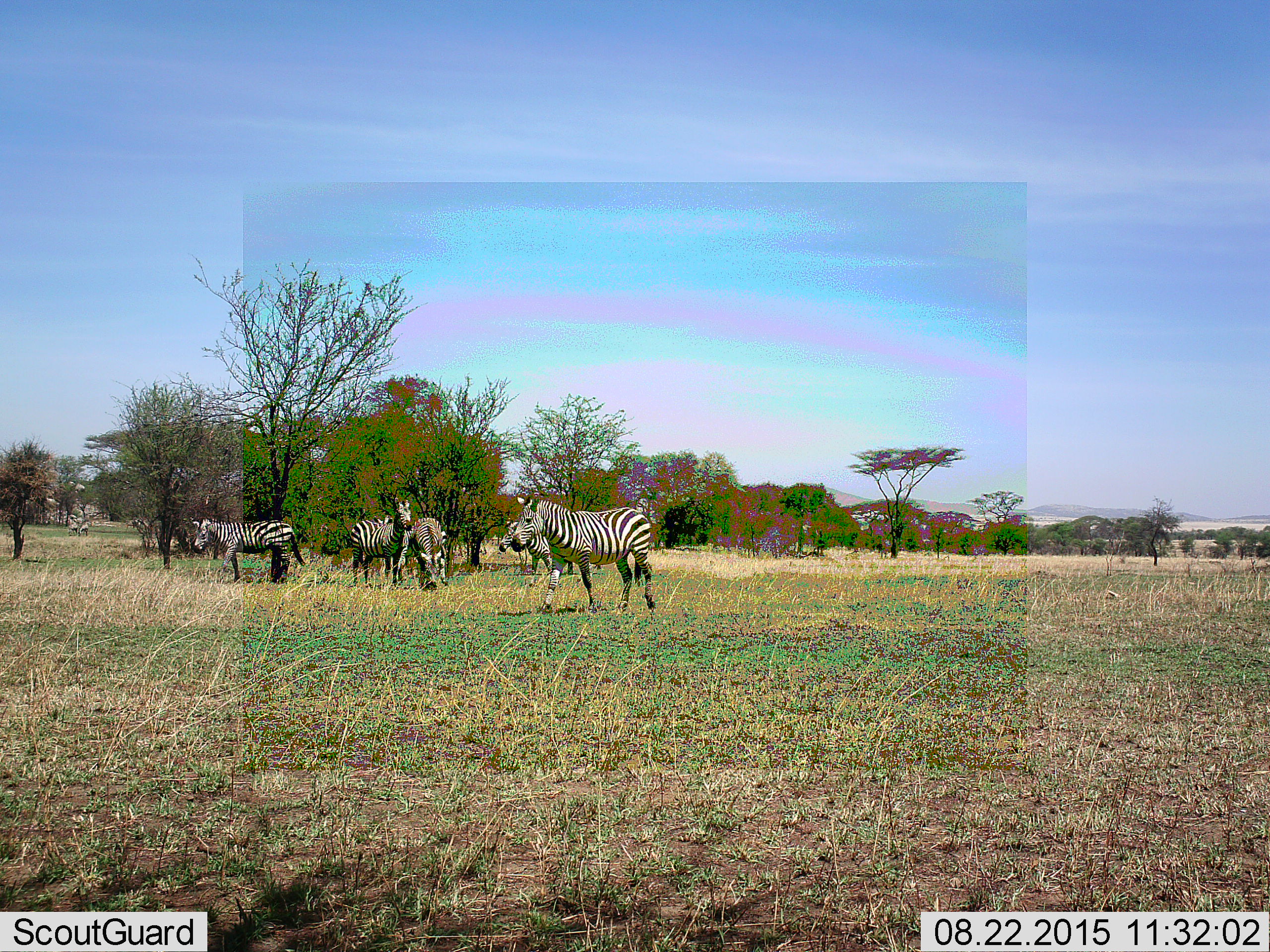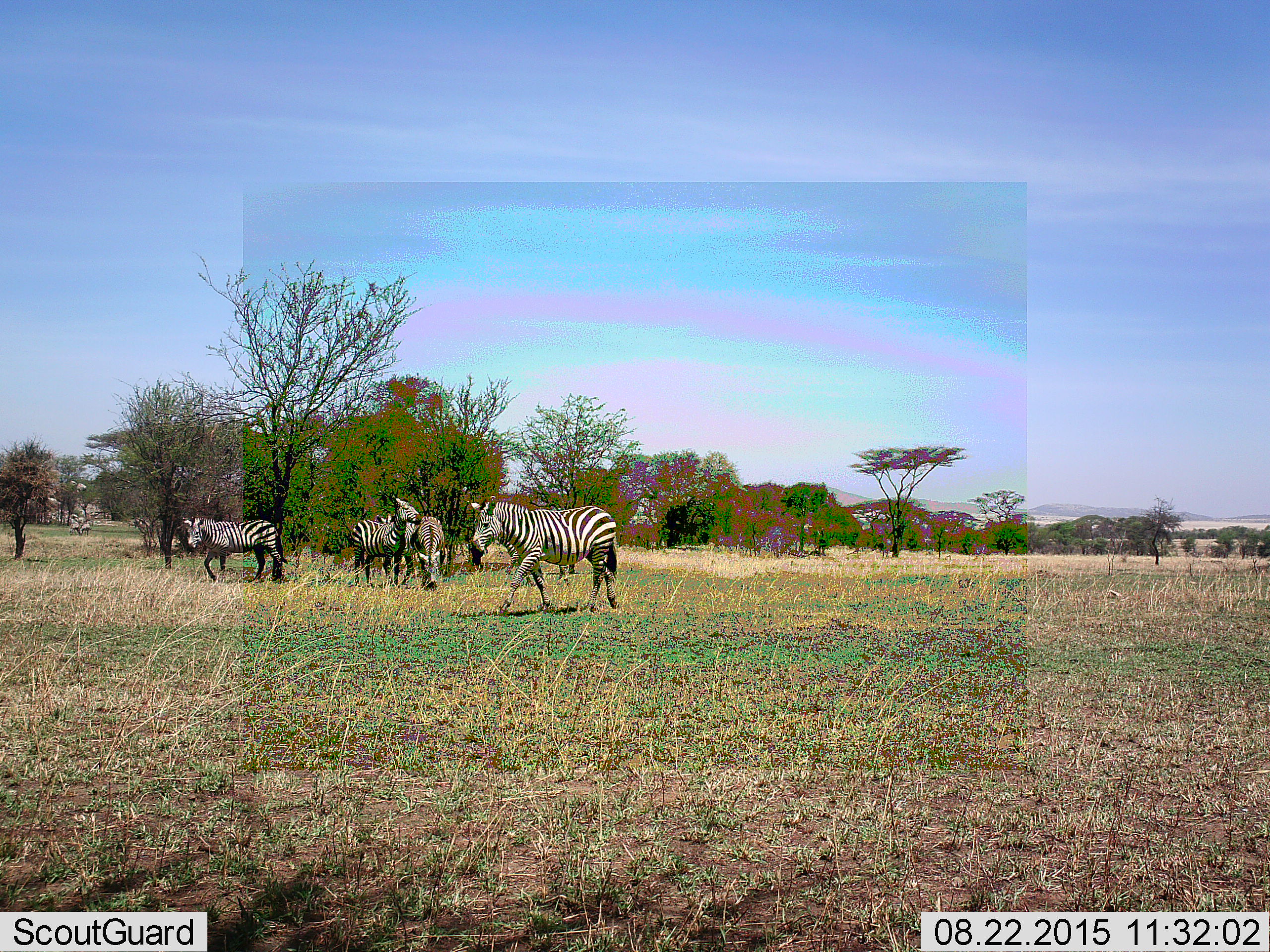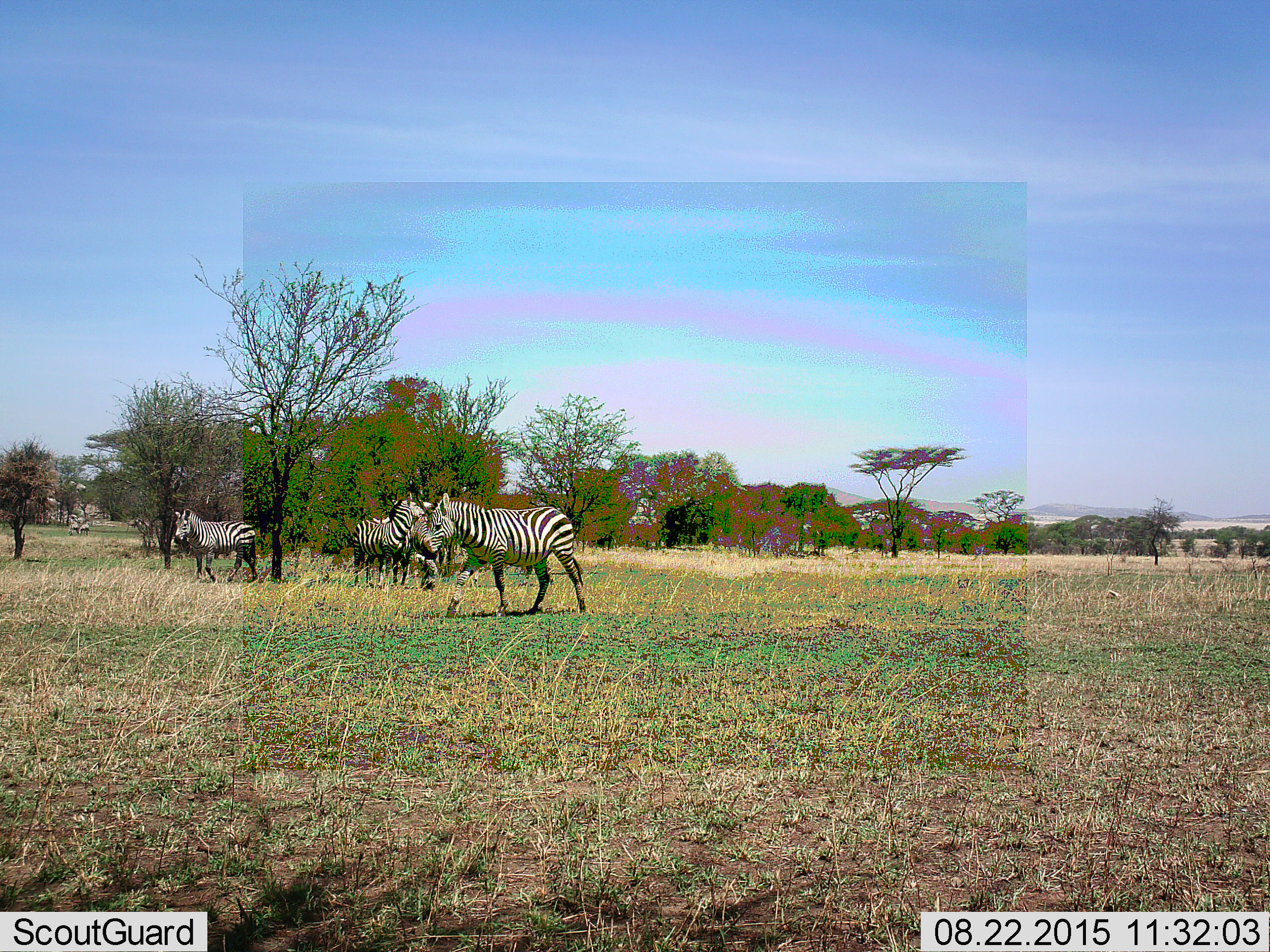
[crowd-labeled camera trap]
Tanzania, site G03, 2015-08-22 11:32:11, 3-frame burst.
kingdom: Animalia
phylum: Chordata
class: Mammalia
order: Perissodactyla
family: Equidae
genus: Equus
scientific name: Equus quagga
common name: plains zebra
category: zebra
Zebra (plains zebra) (Equus quagga), count 5. Behavior (volunteer vote fractions): standing 54%, resting 0%, moving 85%, interacting 0%. Young present (vote fraction): 8%. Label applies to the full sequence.